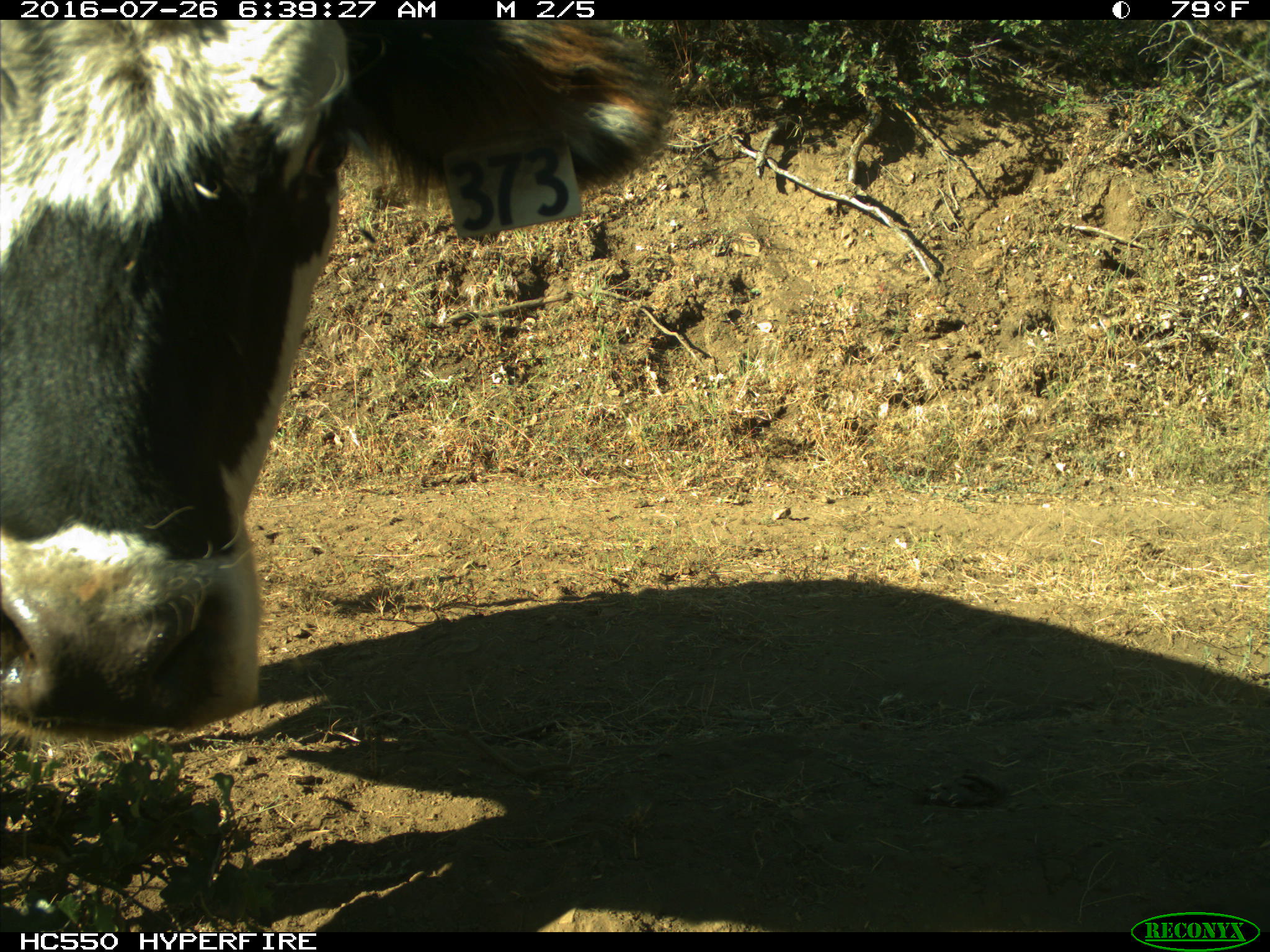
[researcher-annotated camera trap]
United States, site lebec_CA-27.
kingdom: Animalia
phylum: Chordata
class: Mammalia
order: Artiodactyla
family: Bovidae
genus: Bos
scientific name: Bos taurus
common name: domestic cow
Bos taurus (domestic cow).